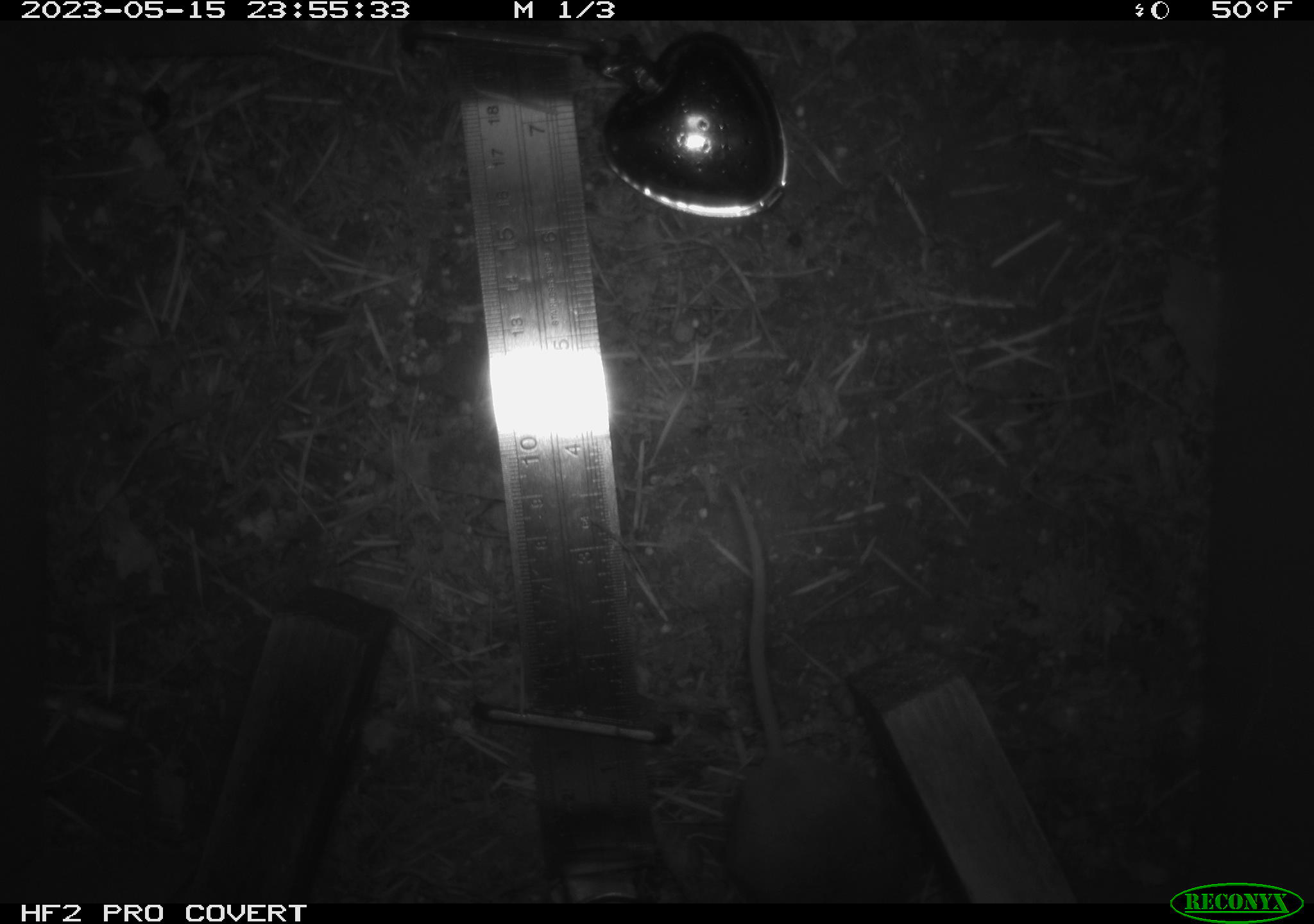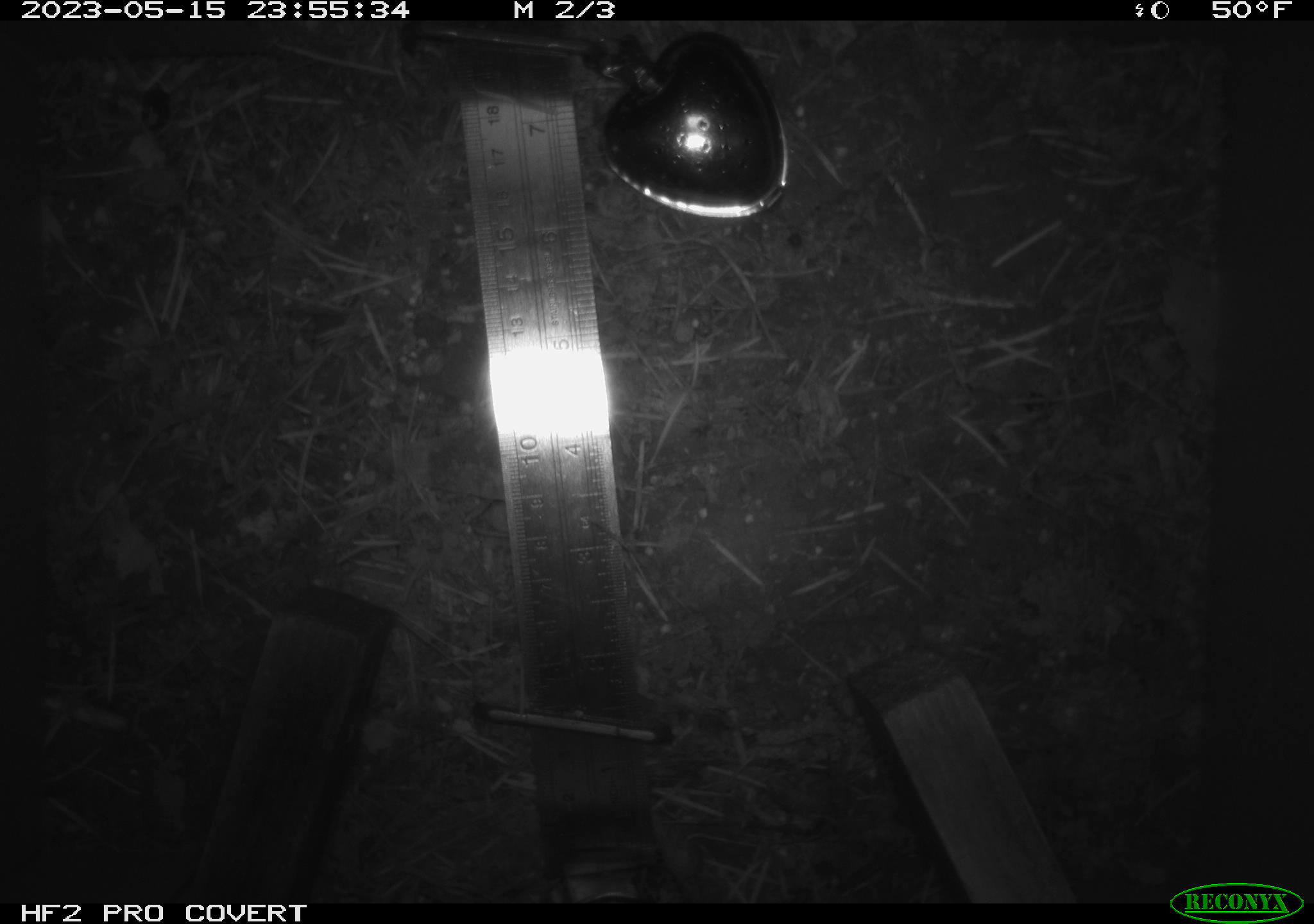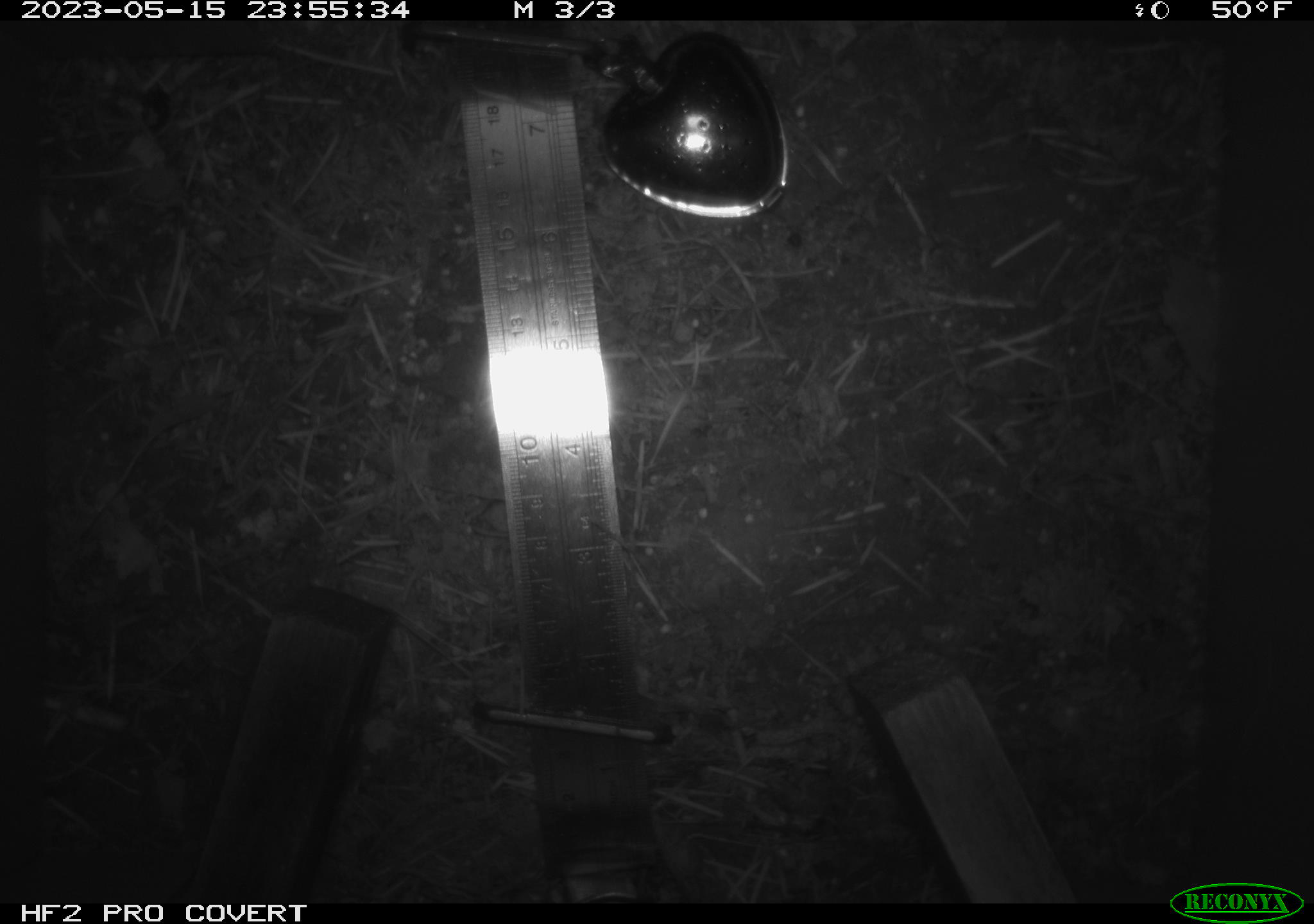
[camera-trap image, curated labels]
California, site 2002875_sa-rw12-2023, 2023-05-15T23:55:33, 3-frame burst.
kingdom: Animalia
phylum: Chordata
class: Mammalia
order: Rodentia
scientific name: Rodentia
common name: mouse species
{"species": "mouse species (Rodentia)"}